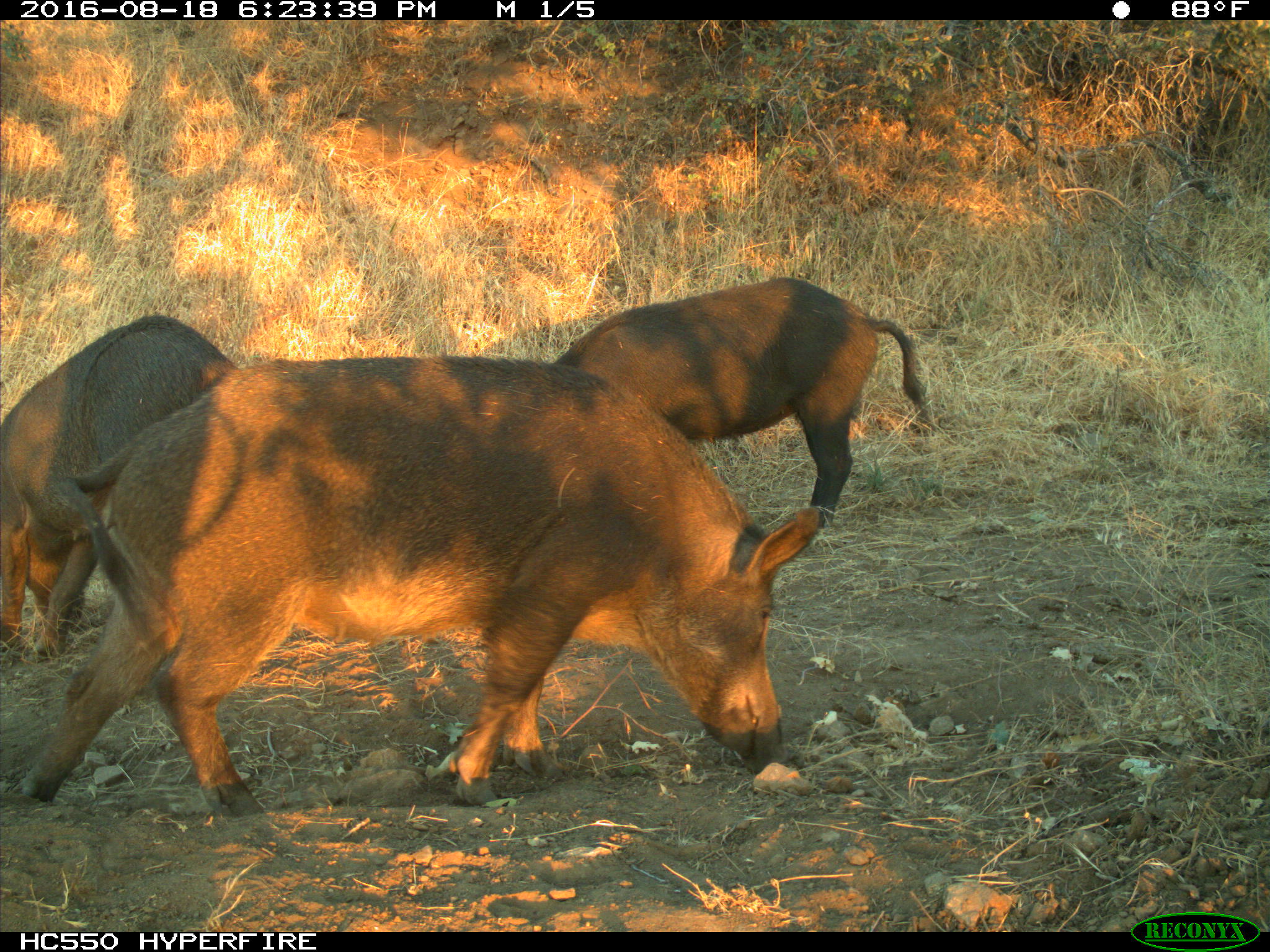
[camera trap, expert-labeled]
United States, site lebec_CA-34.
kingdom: Animalia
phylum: Chordata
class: Mammalia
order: Artiodactyla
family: Suidae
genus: Sus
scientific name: Sus scrofa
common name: wild boar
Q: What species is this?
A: Sus scrofa (wild boar).